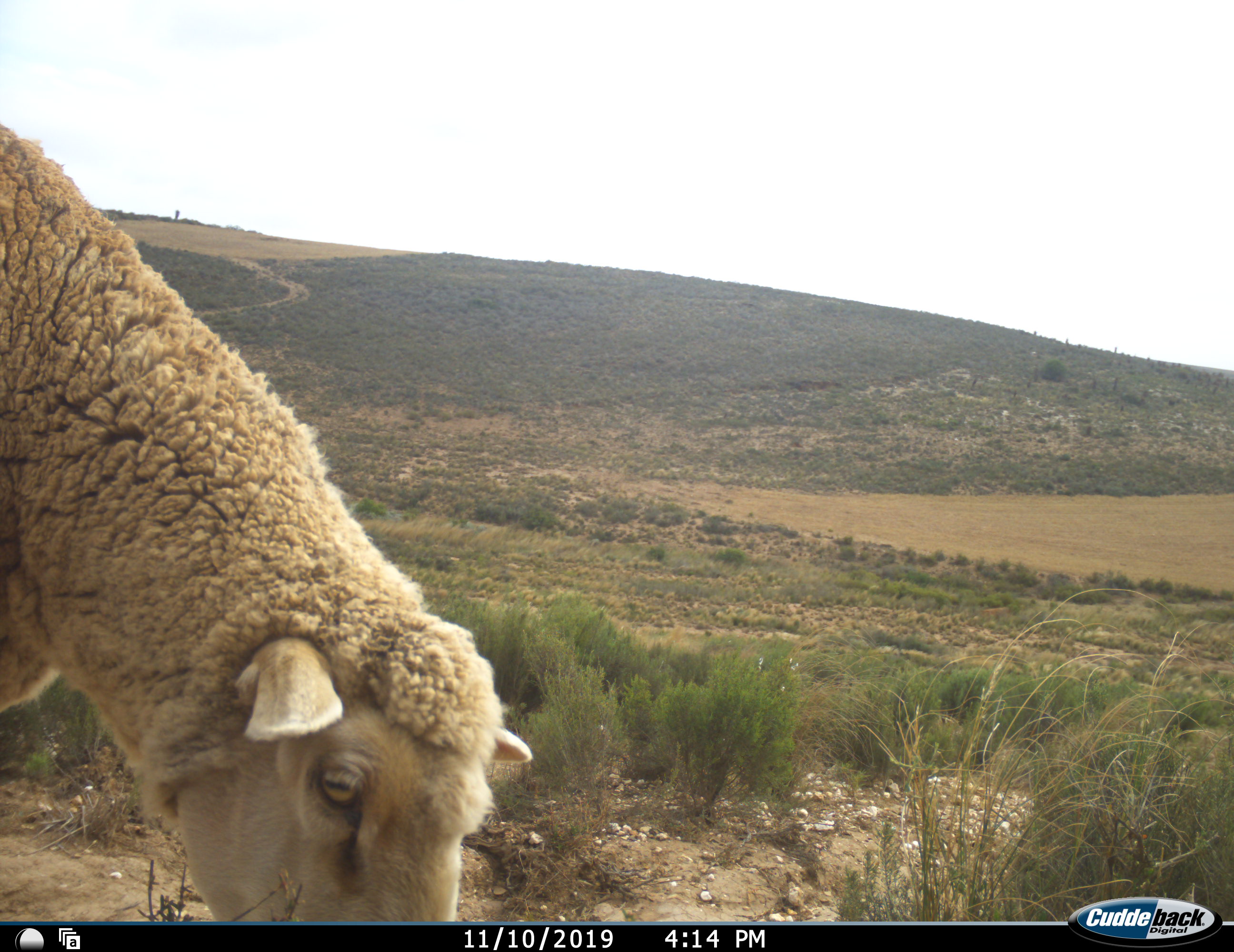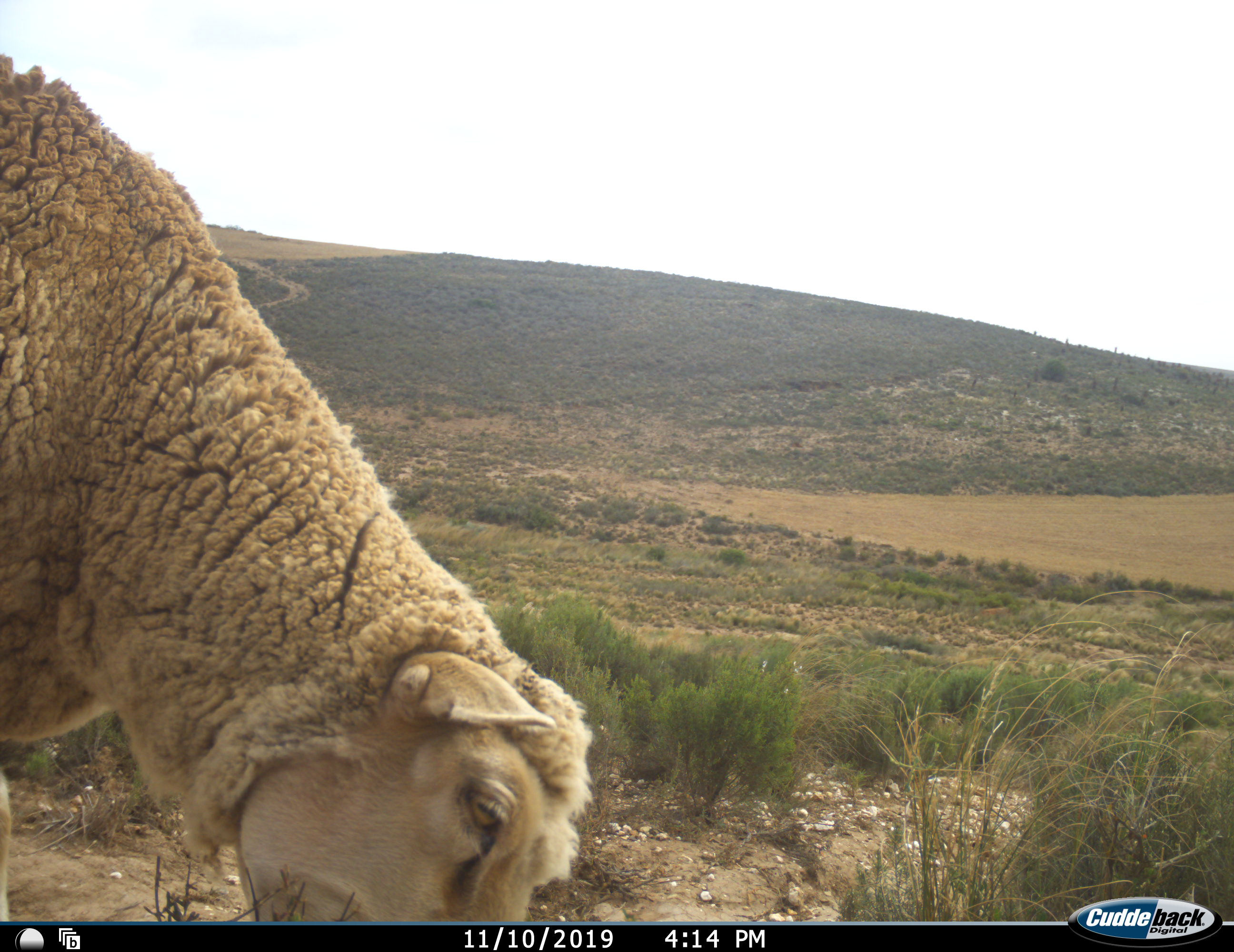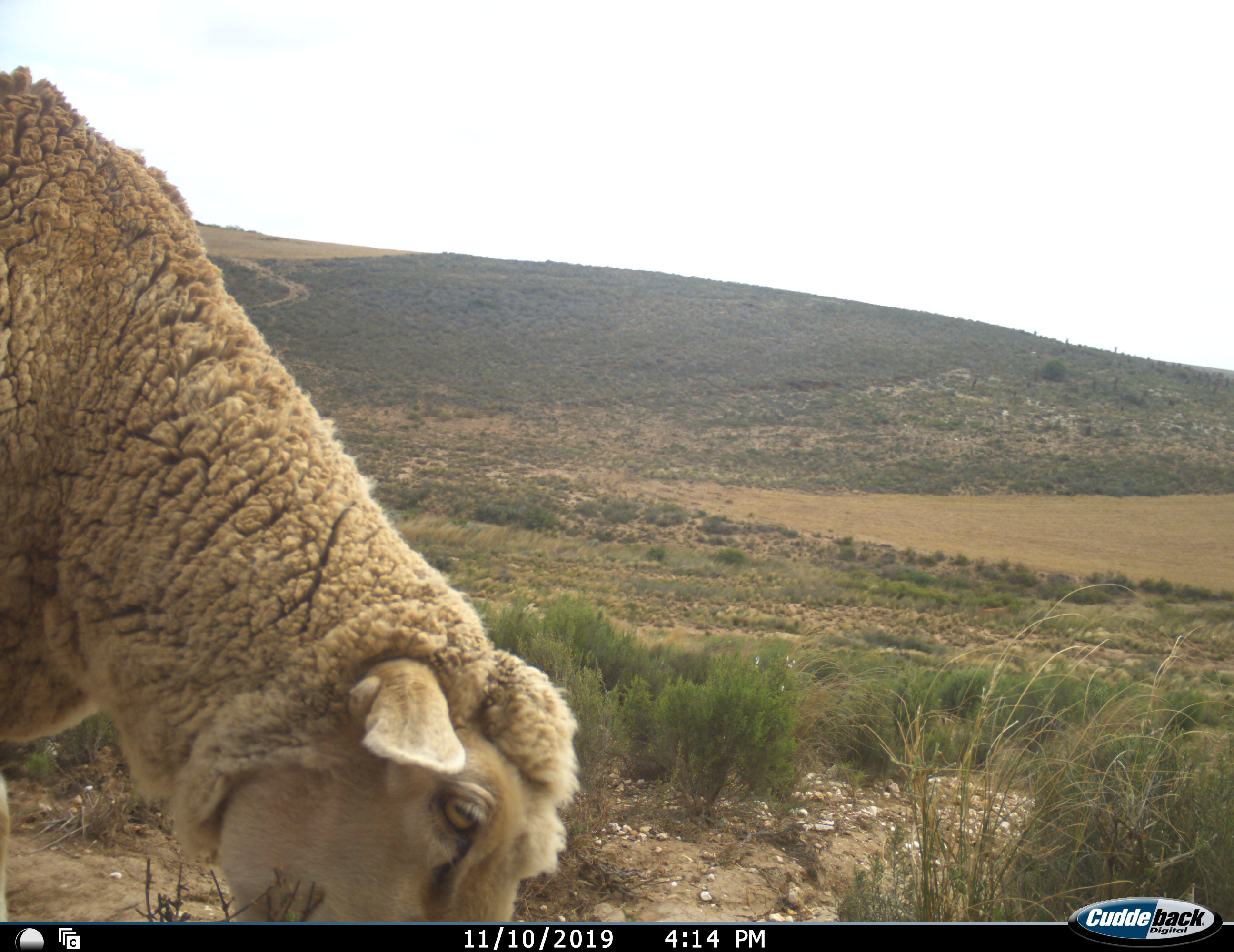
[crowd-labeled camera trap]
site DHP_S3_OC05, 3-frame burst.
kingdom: Animalia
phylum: Chordata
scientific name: Vertebrata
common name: domestic animal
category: domesticanimal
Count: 1.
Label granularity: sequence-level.